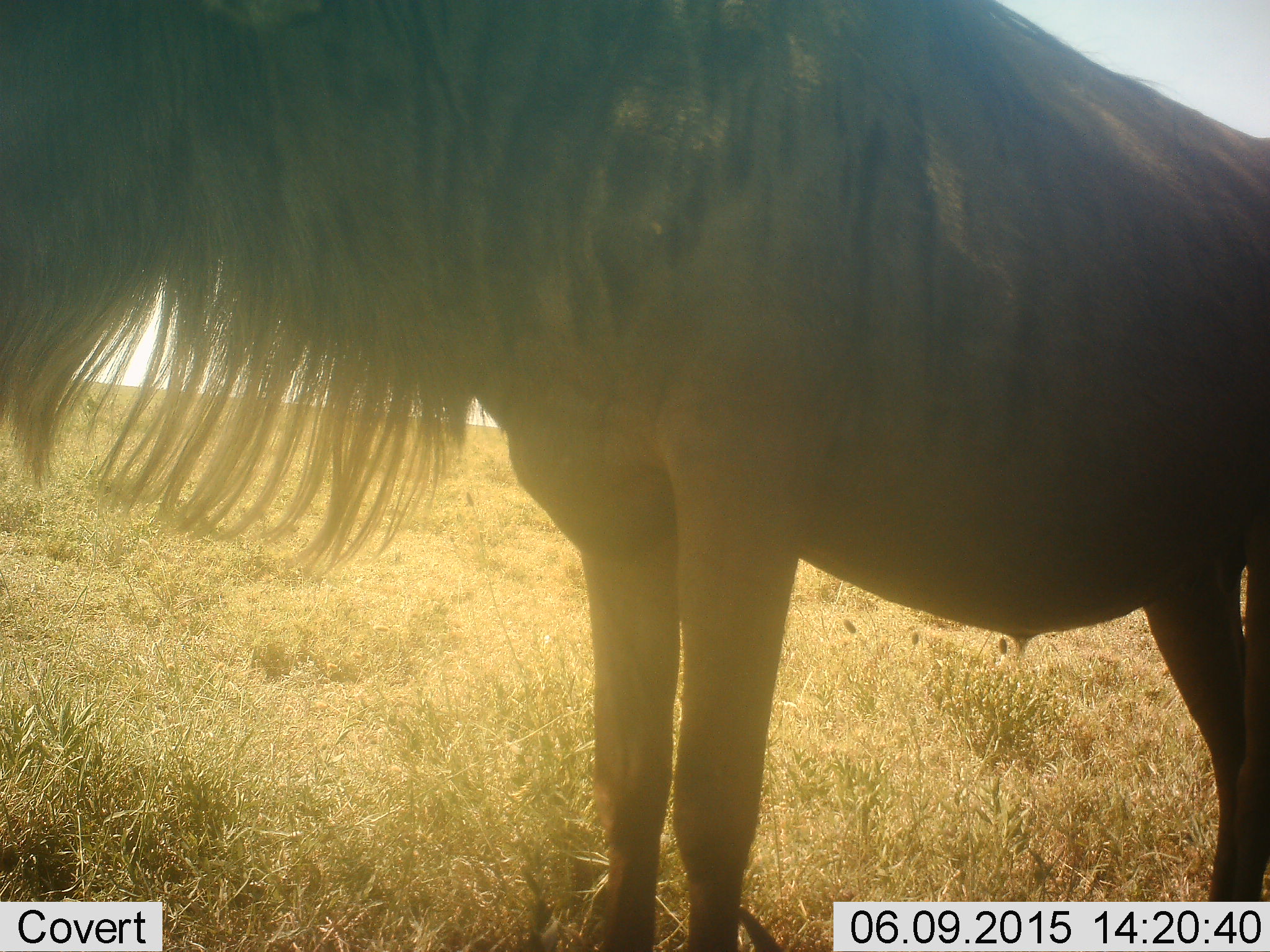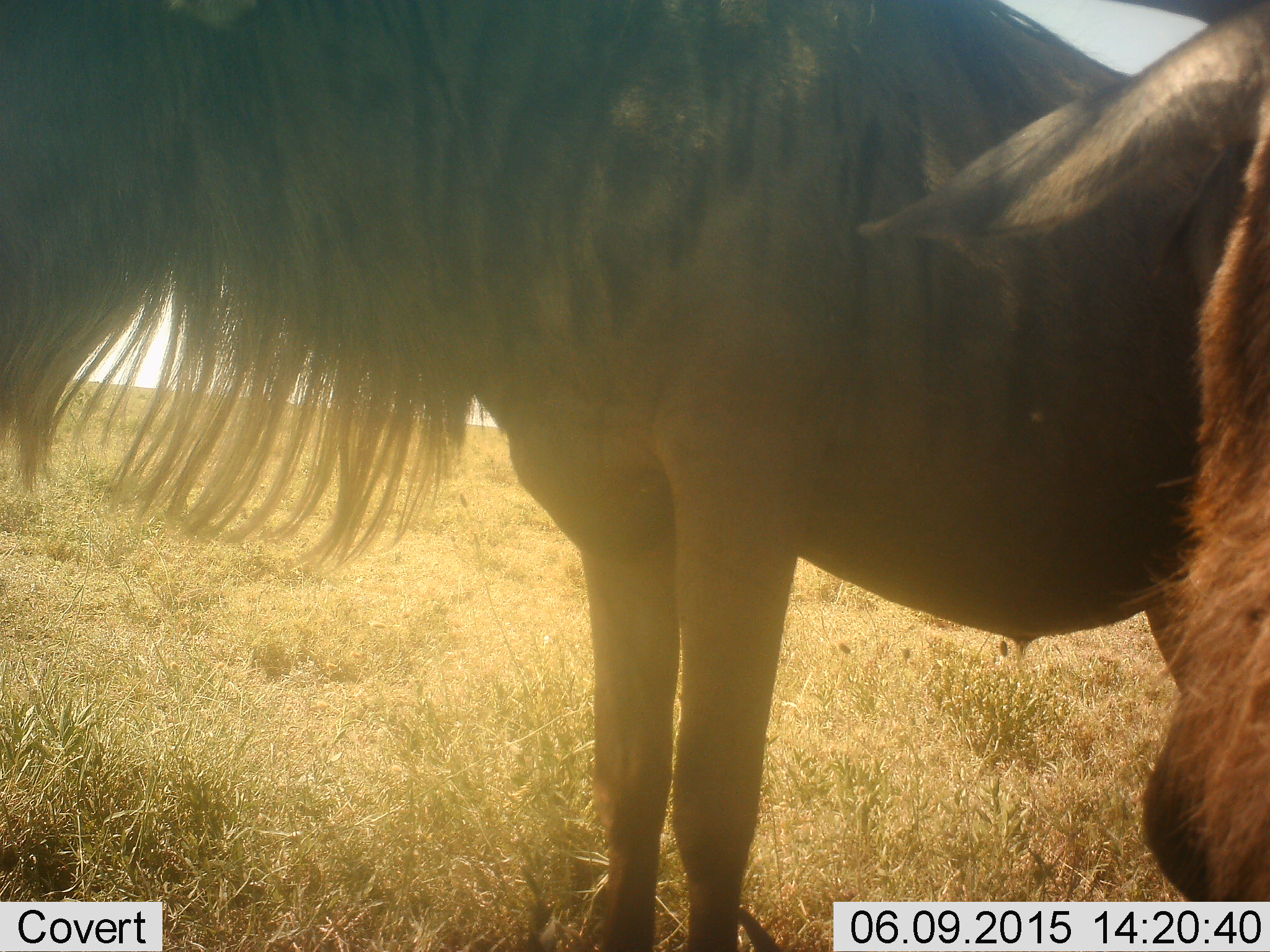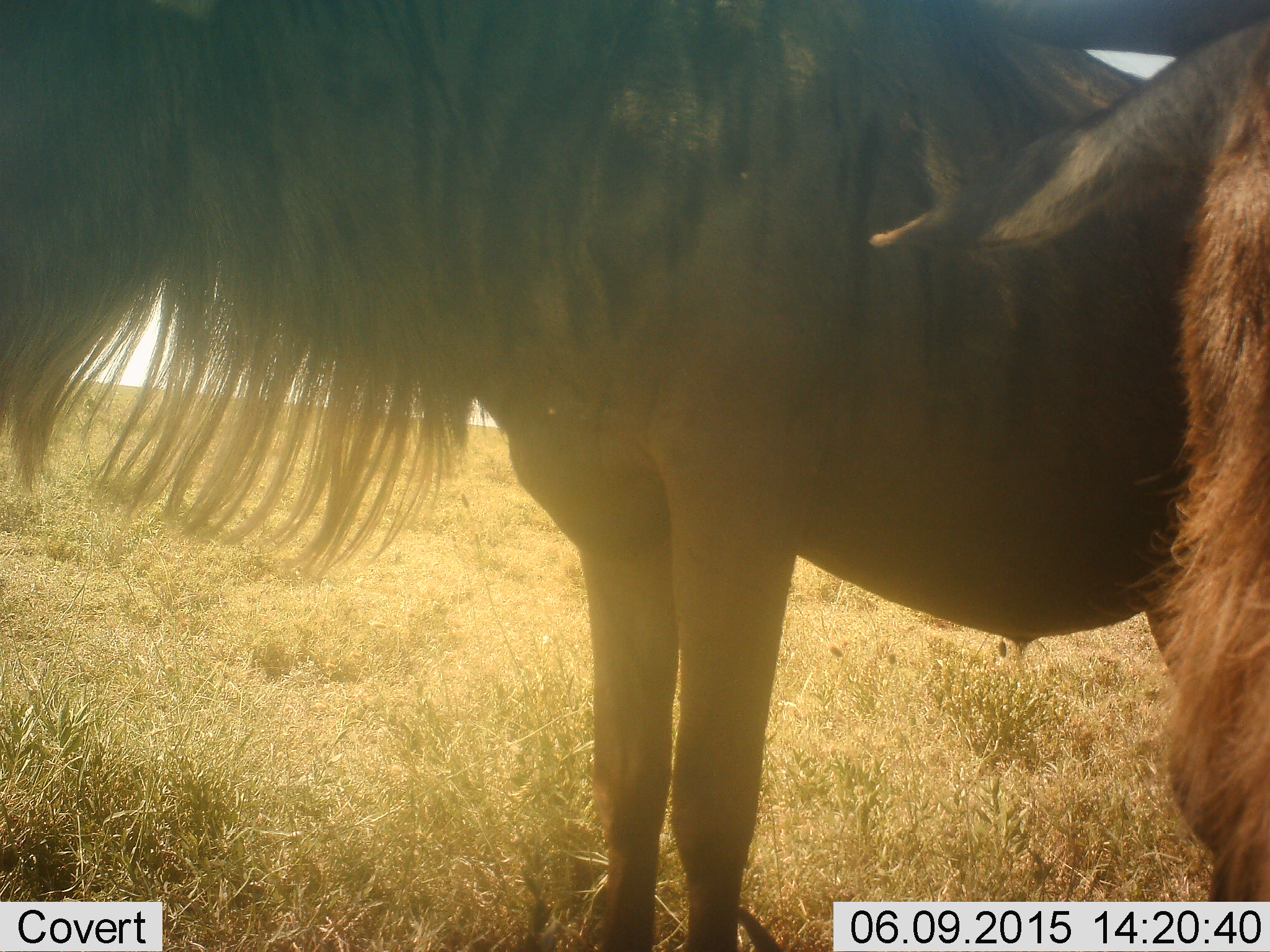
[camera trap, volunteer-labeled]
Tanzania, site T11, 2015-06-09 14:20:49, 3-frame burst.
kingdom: Animalia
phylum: Chordata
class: Mammalia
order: Artiodactyla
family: Bovidae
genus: Connochaetes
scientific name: Connochaetes taurinus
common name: blue wildebeest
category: wildebeest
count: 2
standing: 80%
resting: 10%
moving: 0%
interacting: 10%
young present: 10%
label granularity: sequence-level